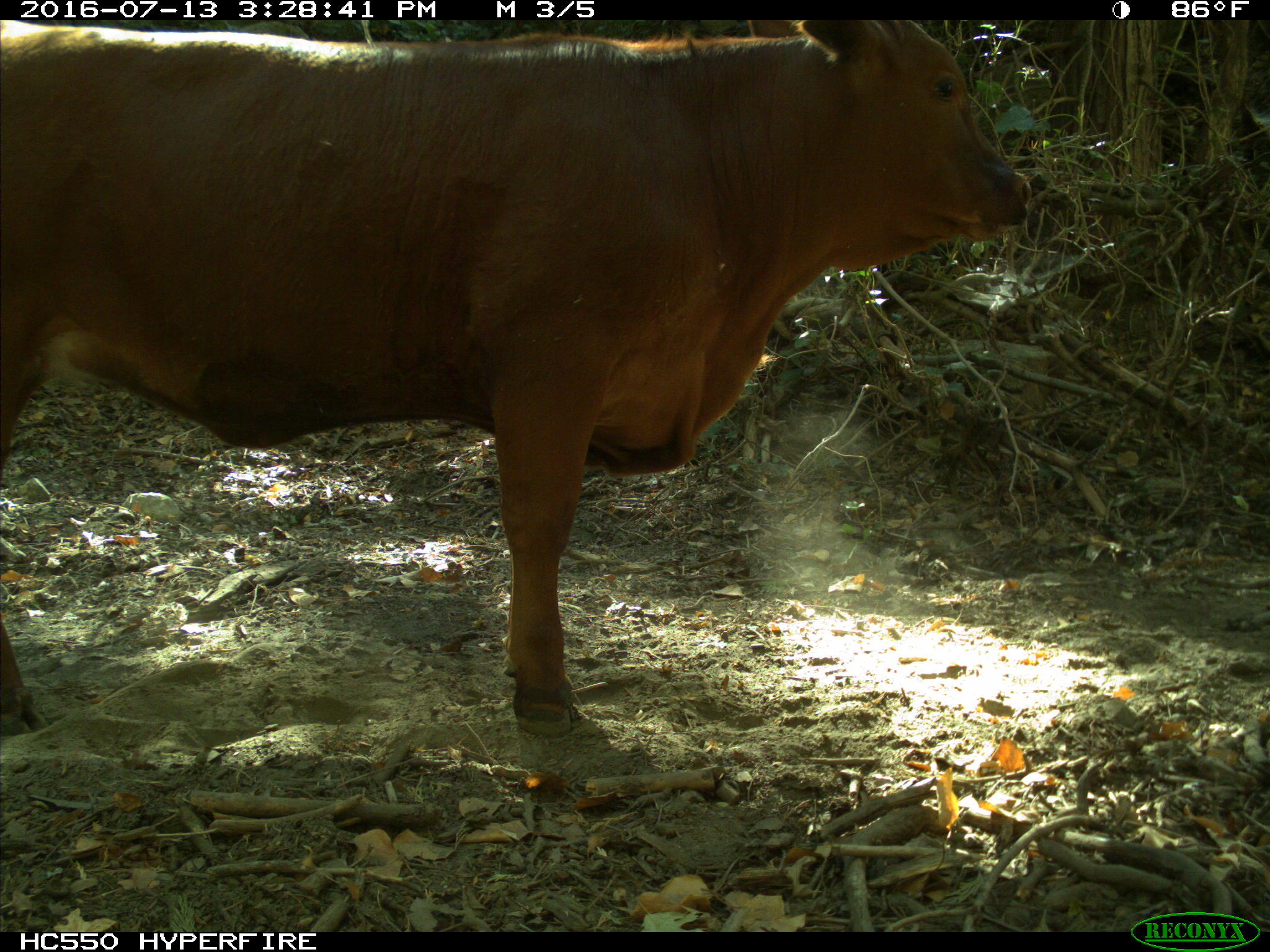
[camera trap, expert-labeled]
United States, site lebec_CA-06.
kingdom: Animalia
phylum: Chordata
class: Mammalia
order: Artiodactyla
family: Bovidae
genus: Bos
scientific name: Bos taurus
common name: domestic cow